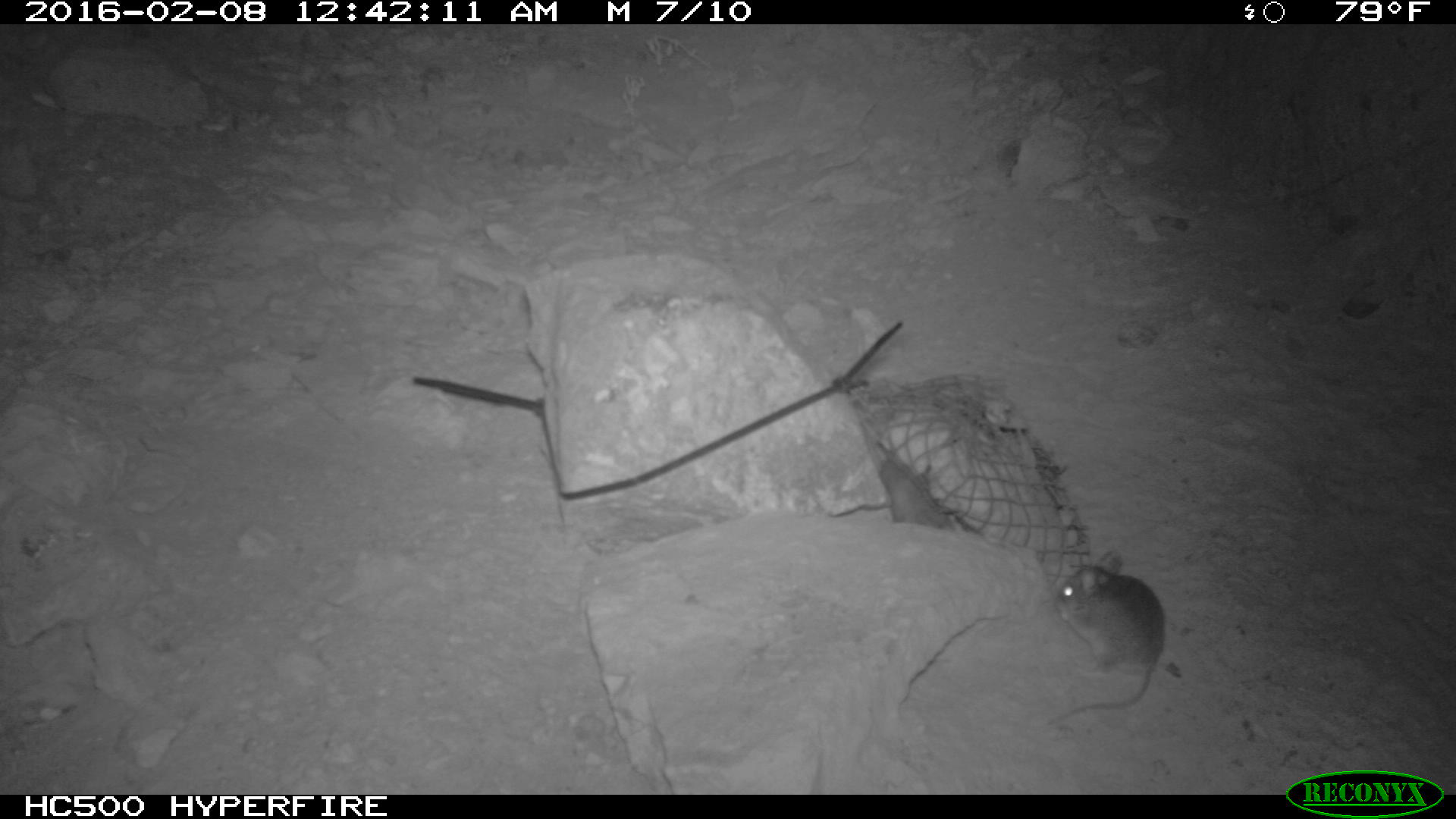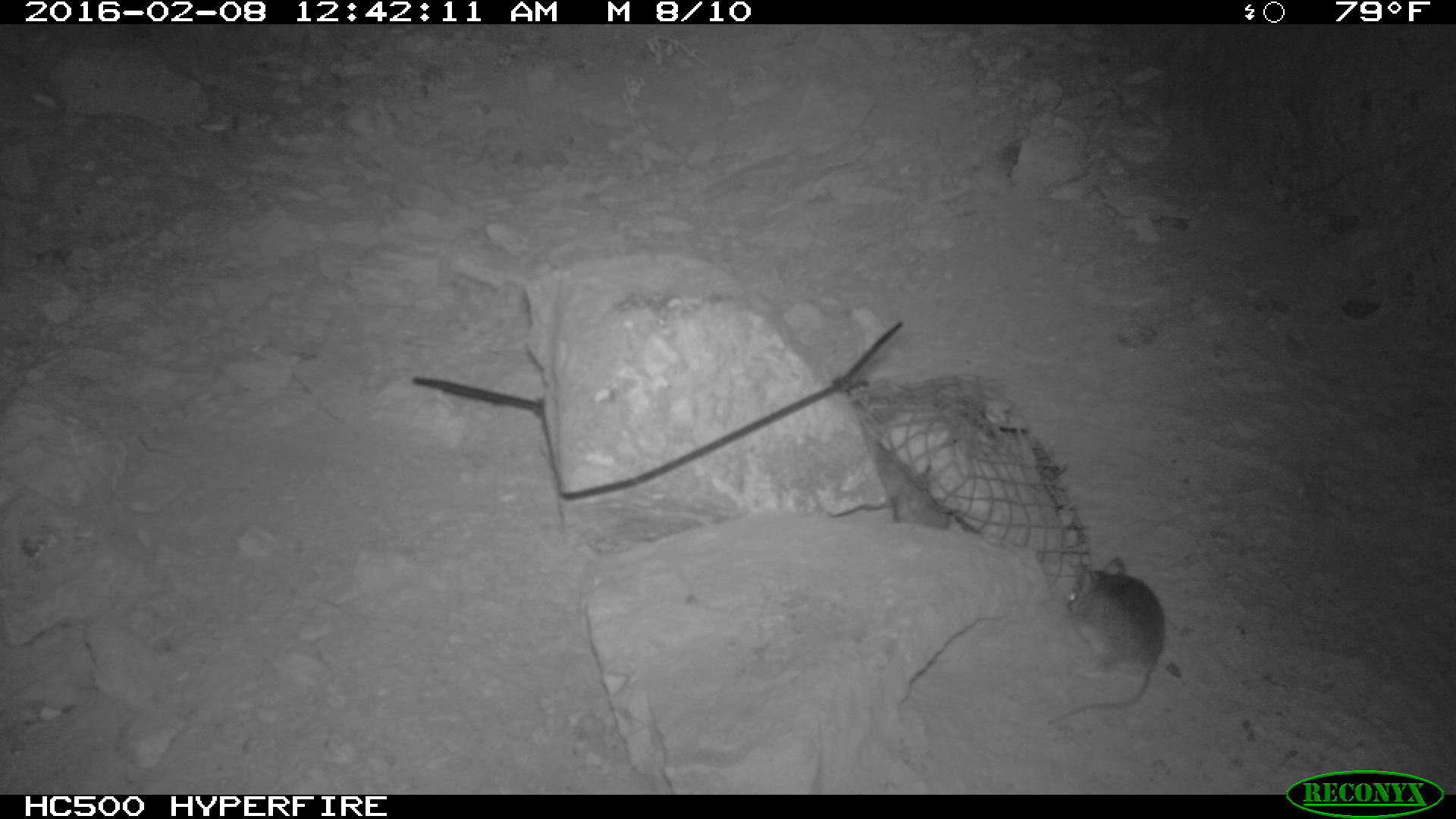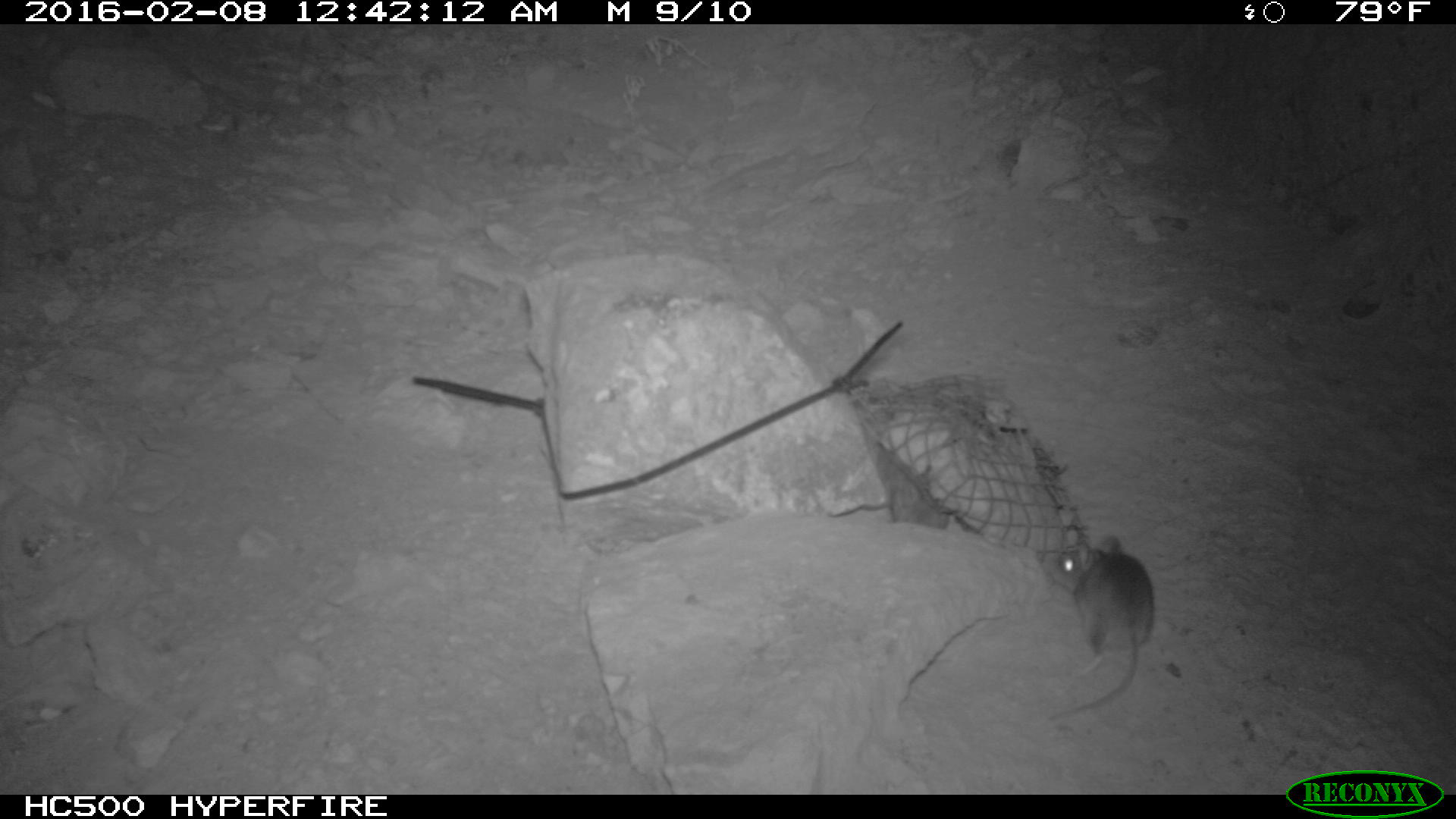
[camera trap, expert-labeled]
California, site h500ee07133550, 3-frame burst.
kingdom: Animalia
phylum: Chordata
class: Mammalia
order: Rodentia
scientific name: Rodentia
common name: rodent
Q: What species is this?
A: Rodent (Rodentia).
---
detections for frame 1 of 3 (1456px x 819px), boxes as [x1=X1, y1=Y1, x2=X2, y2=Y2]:
rodent: [x1=1046, y1=551, x2=1164, y2=725]; [x1=878, y1=454, x2=955, y2=531]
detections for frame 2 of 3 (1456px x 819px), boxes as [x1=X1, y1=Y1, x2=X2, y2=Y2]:
rodent: [x1=1042, y1=555, x2=1163, y2=731]; [x1=877, y1=443, x2=951, y2=528]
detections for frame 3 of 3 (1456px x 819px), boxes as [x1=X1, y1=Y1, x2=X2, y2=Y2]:
rodent: [x1=1037, y1=524, x2=1156, y2=723]